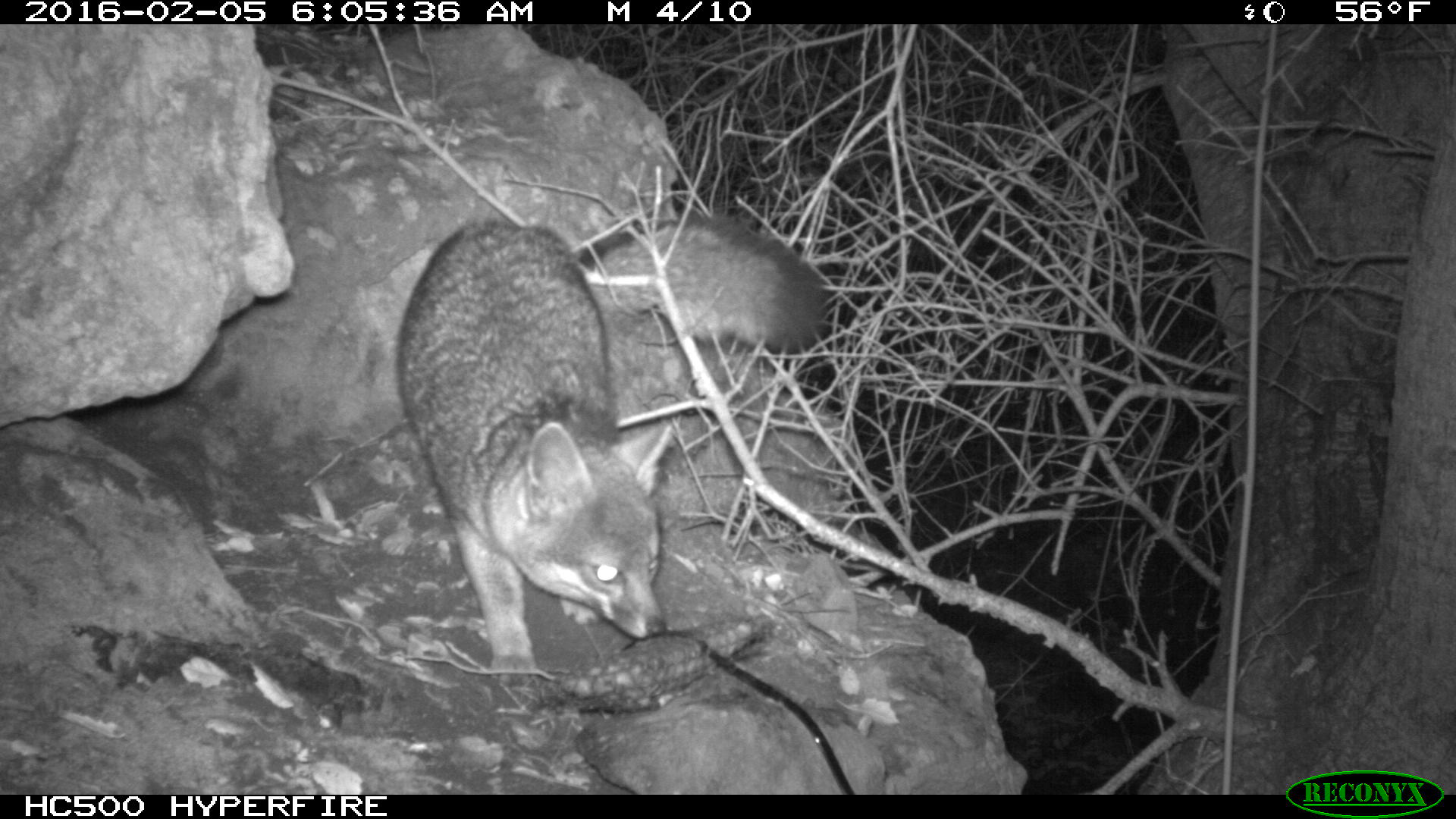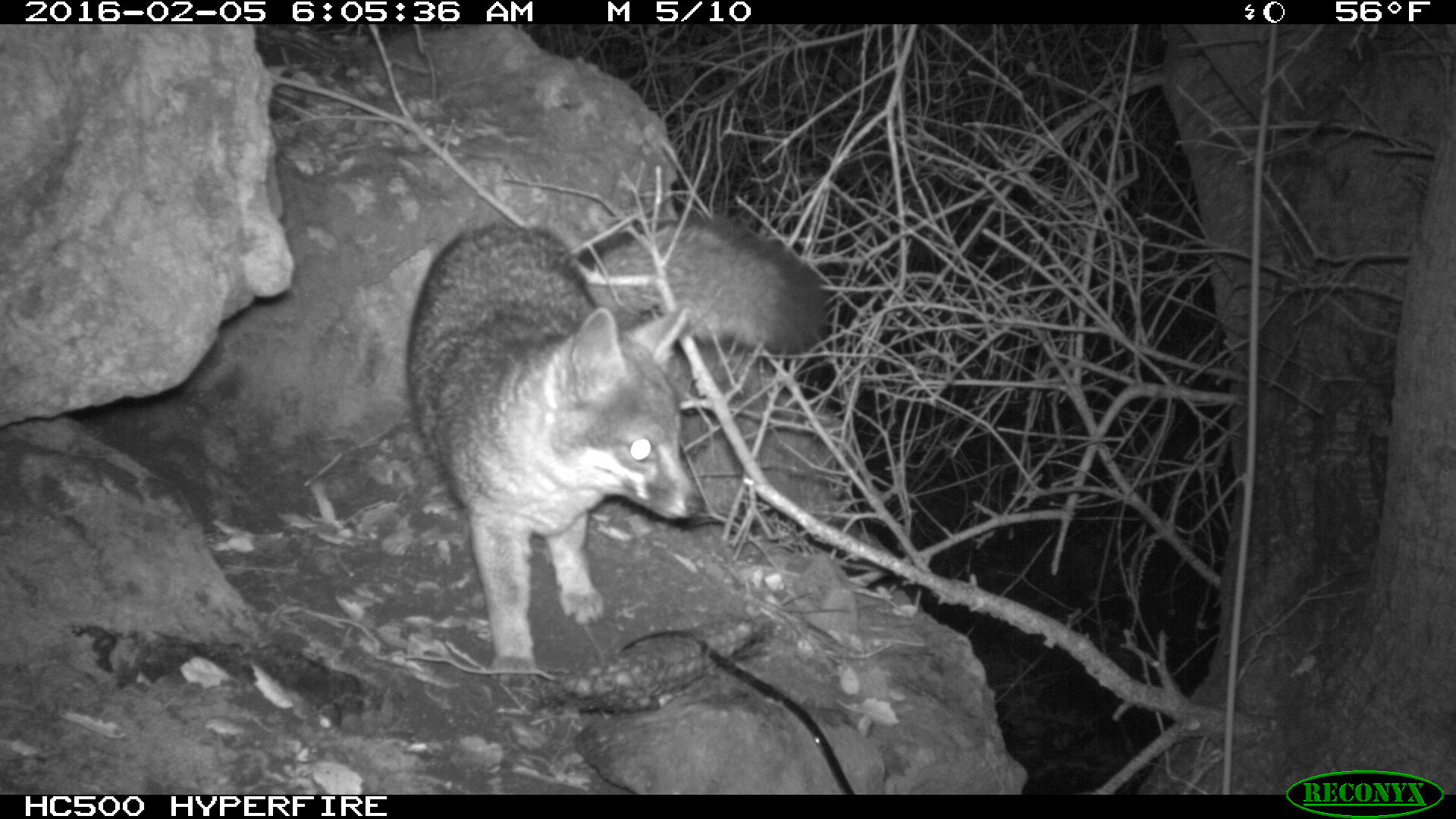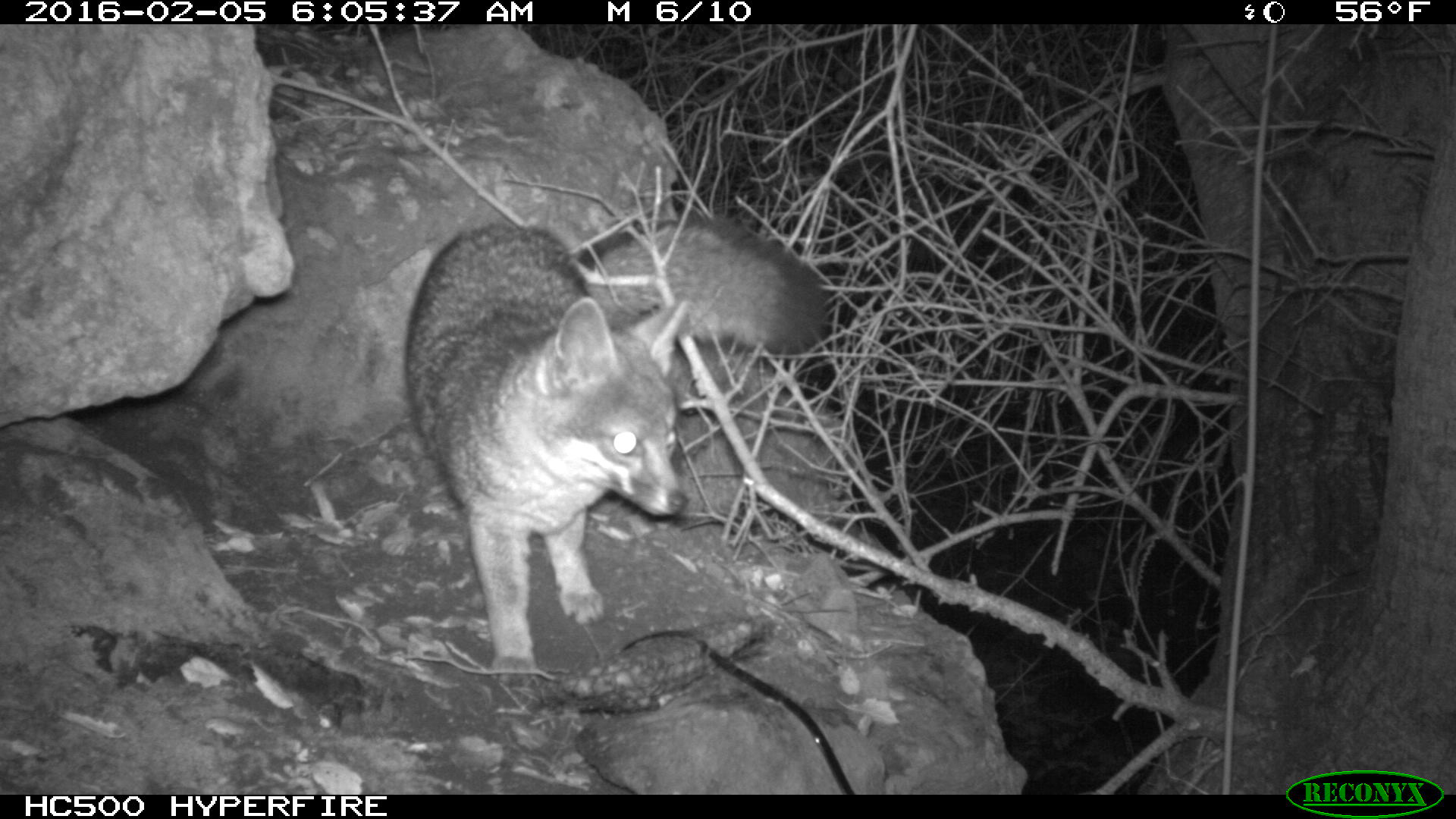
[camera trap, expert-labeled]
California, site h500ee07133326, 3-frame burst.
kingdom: Animalia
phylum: Chordata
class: Mammalia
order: Carnivora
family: Canidae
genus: Urocyon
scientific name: Urocyon littoralis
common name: island fox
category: fox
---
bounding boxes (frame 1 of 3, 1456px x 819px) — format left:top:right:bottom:
fox: 394:213:830:687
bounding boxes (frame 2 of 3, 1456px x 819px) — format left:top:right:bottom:
fox: 406:221:822:681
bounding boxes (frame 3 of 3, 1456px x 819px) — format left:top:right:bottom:
fox: 403:219:824:686